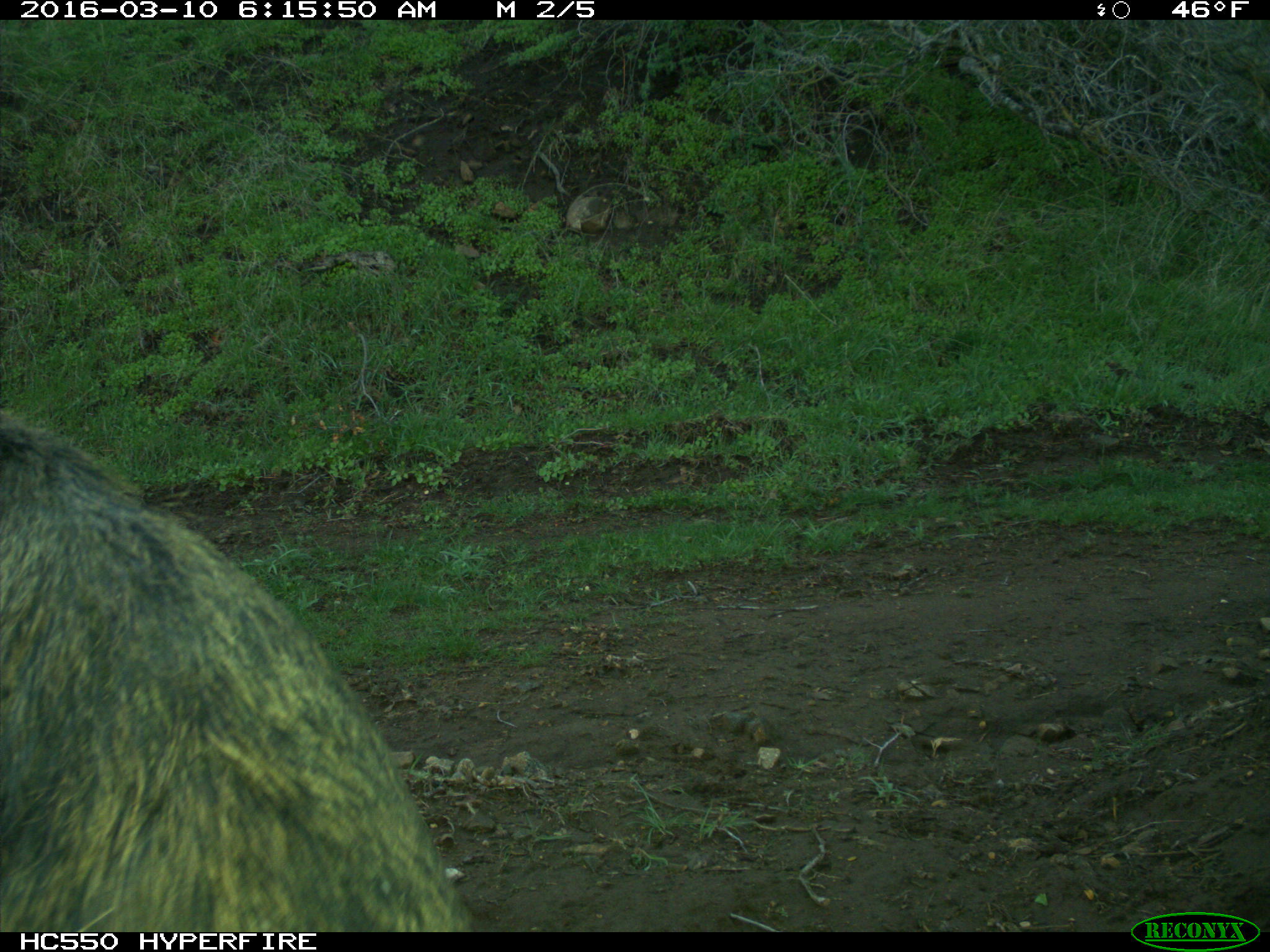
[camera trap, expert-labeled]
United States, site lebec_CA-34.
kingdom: Animalia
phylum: Chordata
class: Mammalia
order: Artiodactyla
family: Suidae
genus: Sus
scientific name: Sus scrofa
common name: wild boar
Sus scrofa (wild boar).